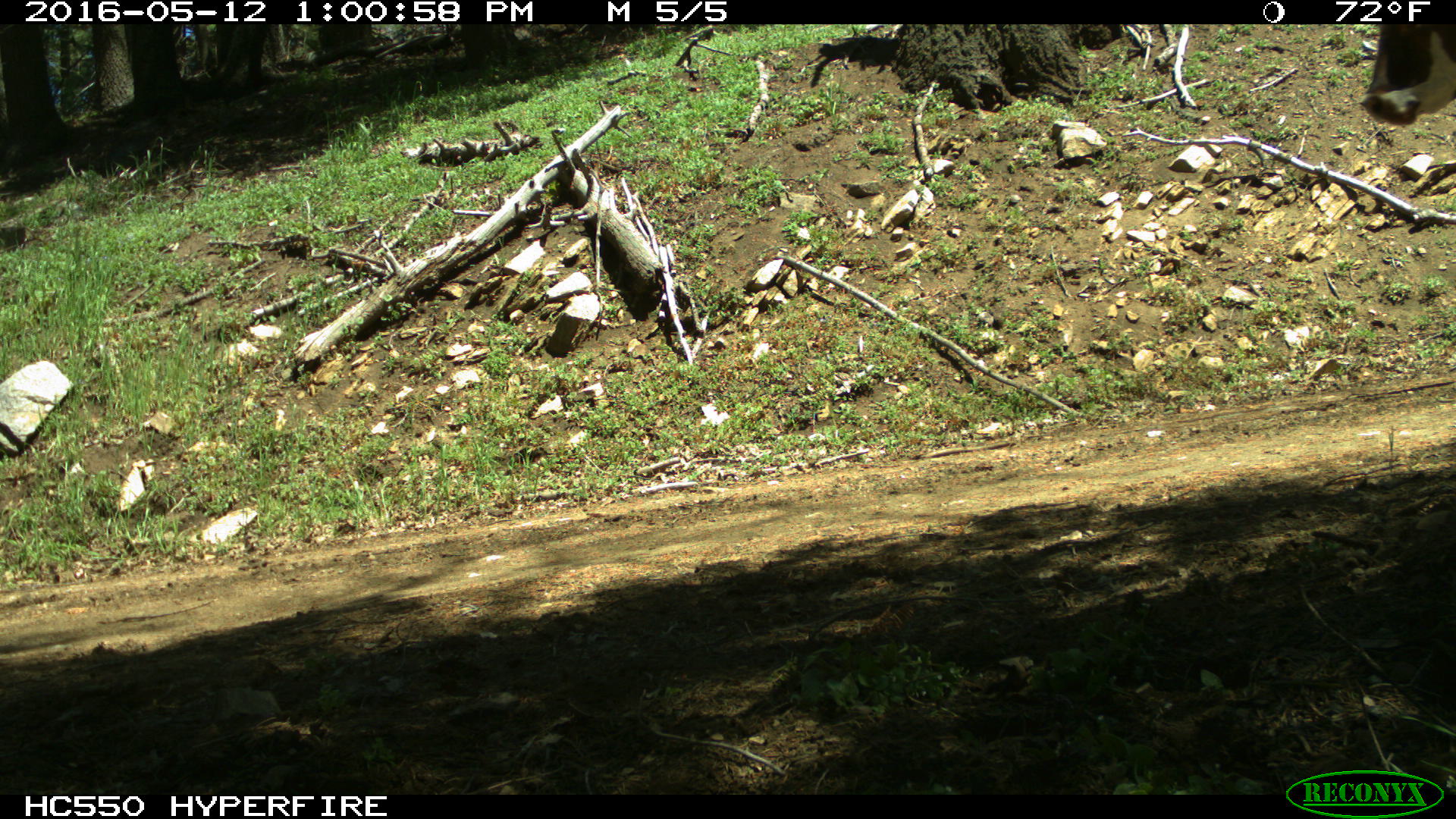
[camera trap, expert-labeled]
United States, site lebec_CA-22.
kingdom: Animalia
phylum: Chordata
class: Mammalia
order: Artiodactyla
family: Bovidae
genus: Bos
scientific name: Bos taurus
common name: domestic cow